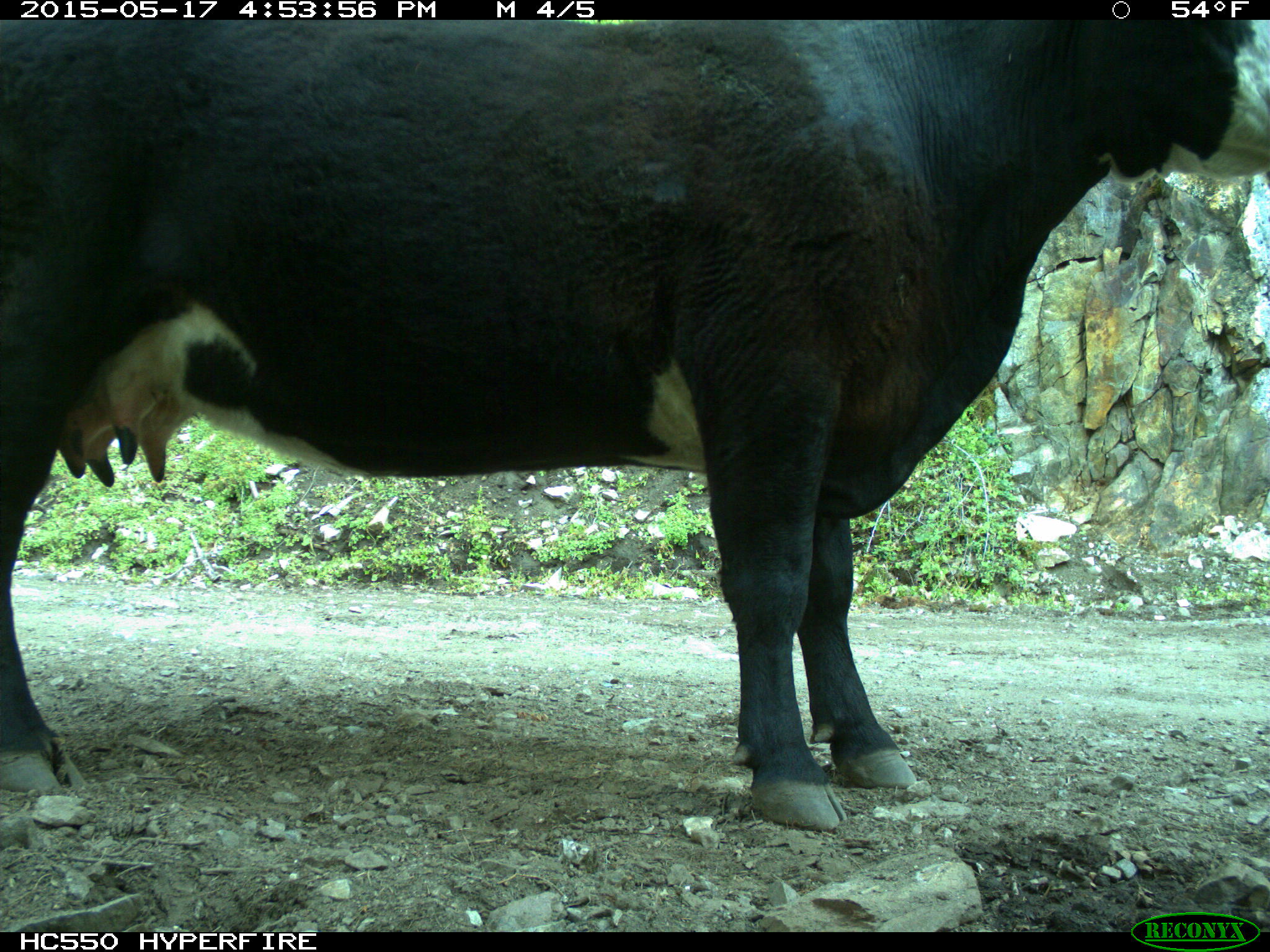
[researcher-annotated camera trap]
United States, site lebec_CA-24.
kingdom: Animalia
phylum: Chordata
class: Mammalia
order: Artiodactyla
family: Bovidae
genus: Bos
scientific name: Bos taurus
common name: domestic cow